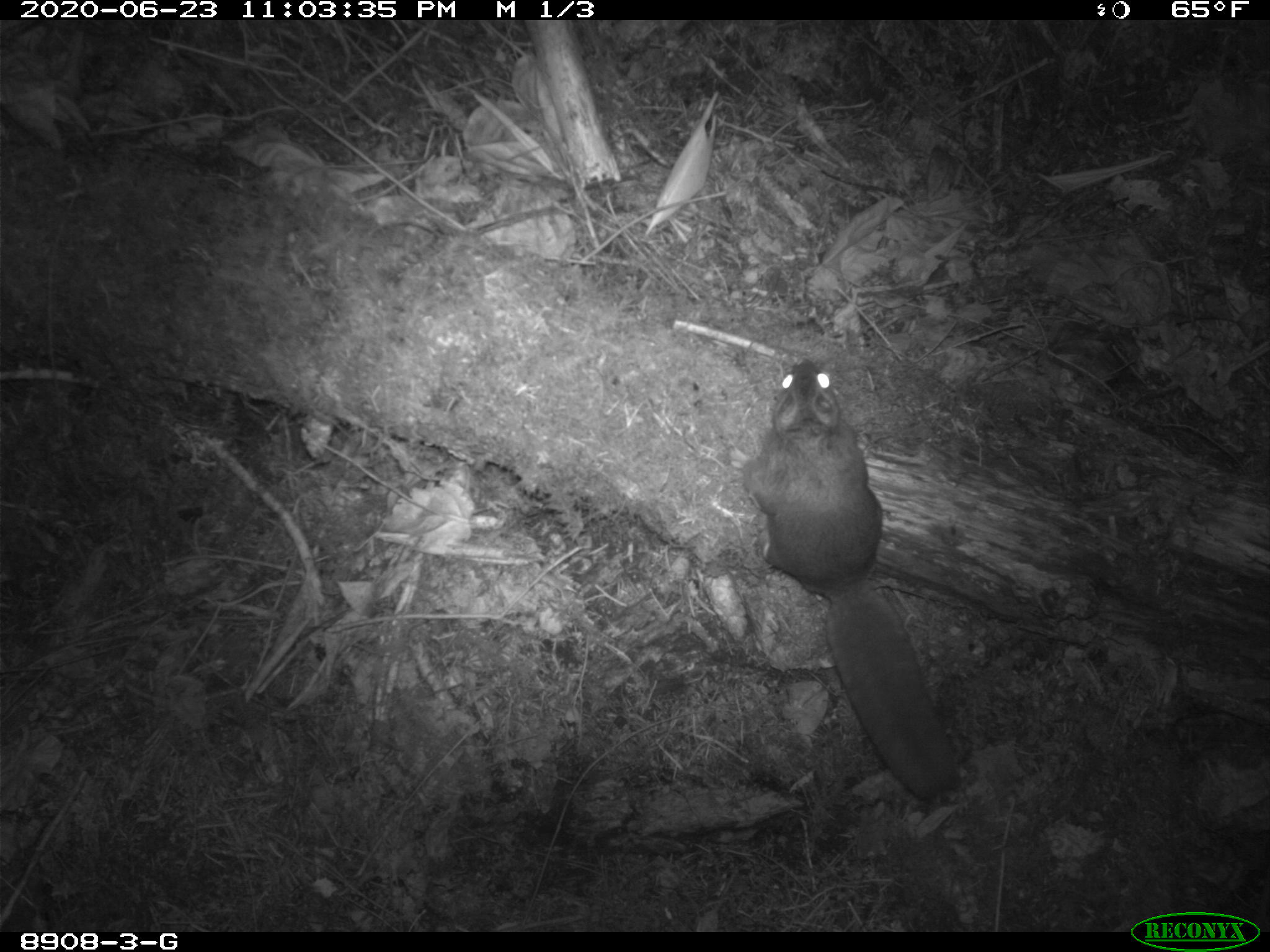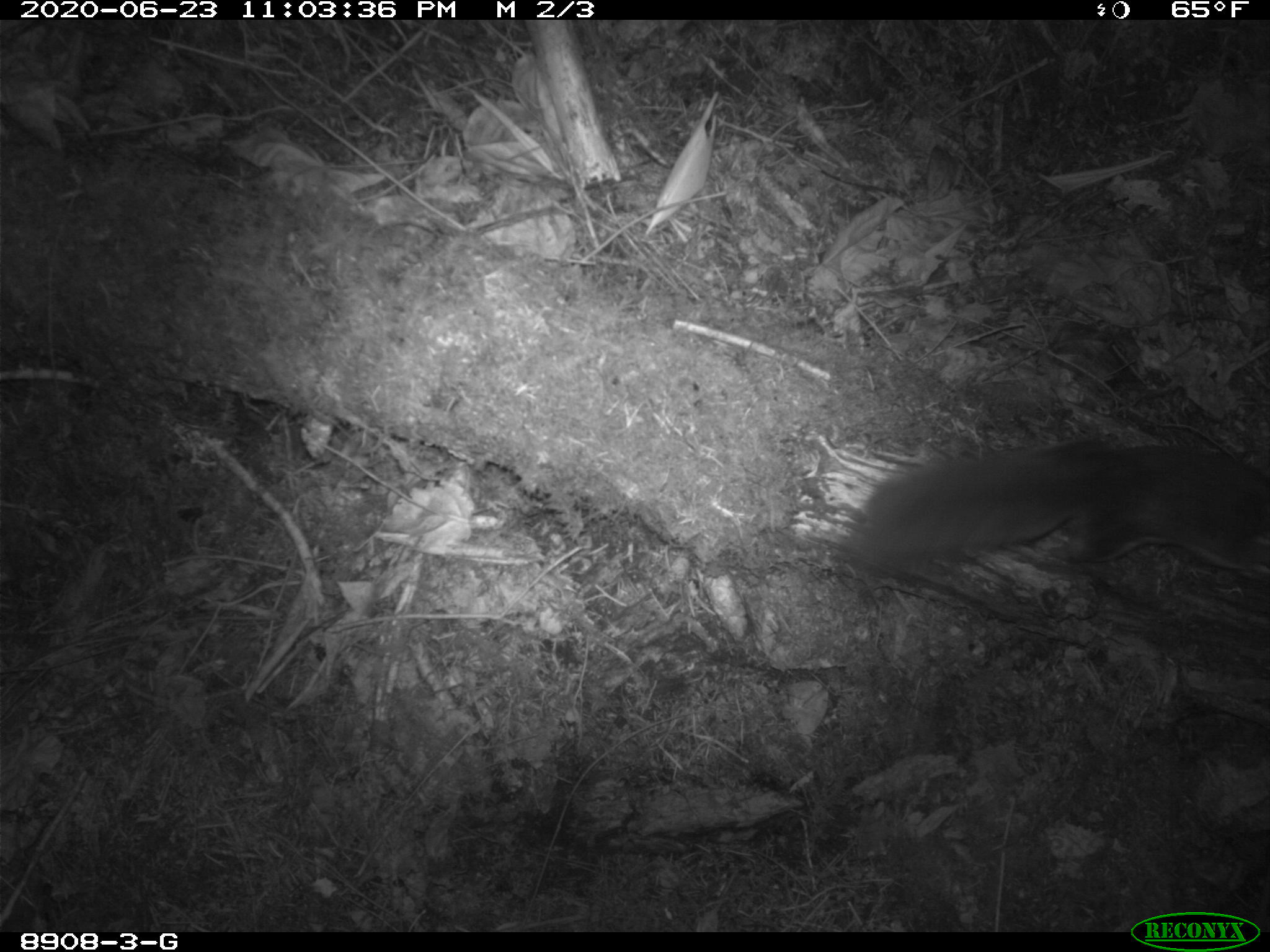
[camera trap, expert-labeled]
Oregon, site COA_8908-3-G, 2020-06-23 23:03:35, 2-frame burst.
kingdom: Animalia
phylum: Chordata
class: Mammalia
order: Rodentia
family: Sciuridae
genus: Glaucomys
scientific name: Glaucomys oregonensis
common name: humboldt's flying squirrel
Humboldt's flying squirrel (Glaucomys oregonensis).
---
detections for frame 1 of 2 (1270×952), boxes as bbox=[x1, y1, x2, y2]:
humboldt's flying squirrel: bbox=[725, 351, 980, 814]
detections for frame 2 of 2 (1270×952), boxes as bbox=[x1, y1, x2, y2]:
humboldt's flying squirrel: bbox=[821, 428, 1266, 612]